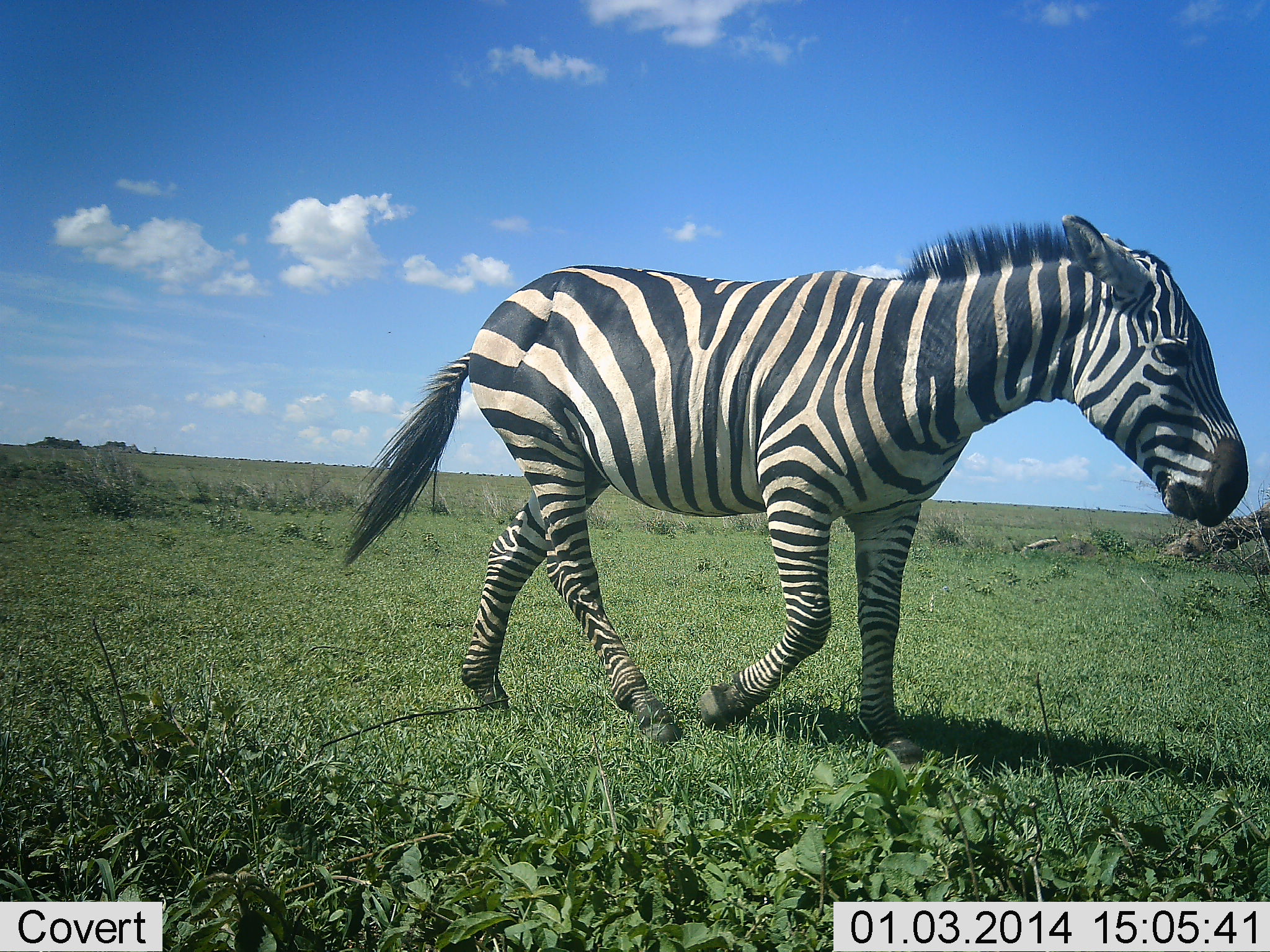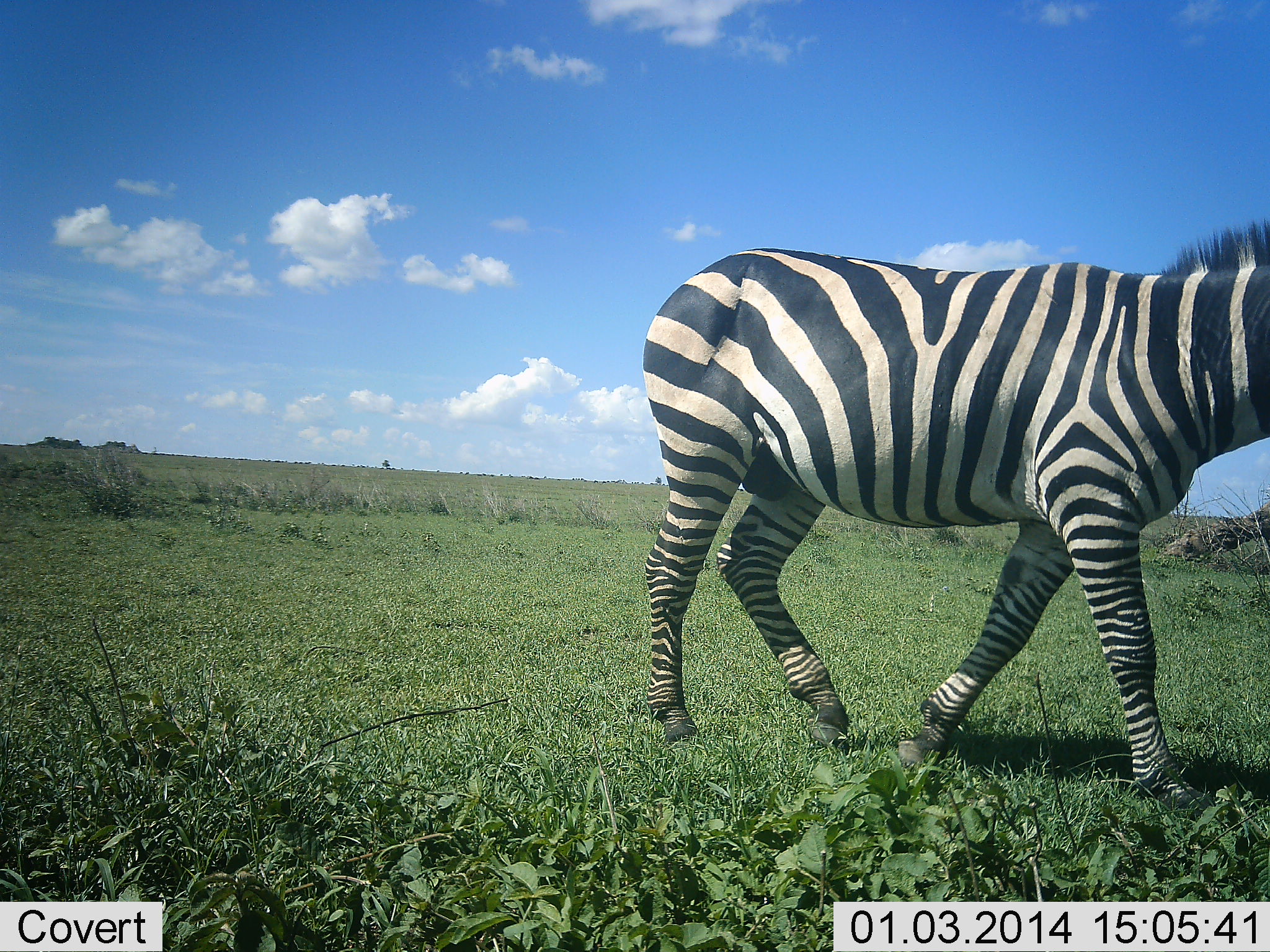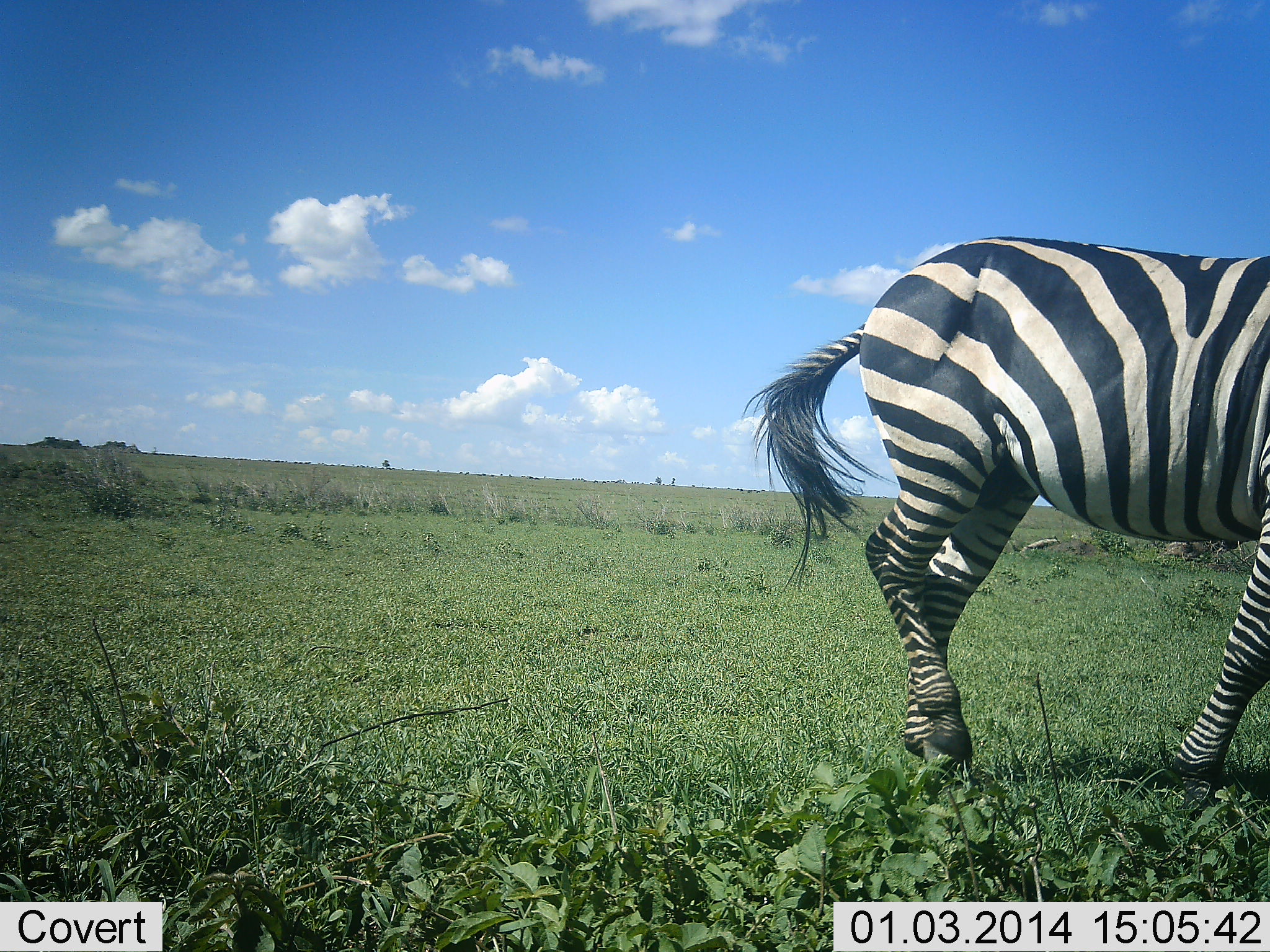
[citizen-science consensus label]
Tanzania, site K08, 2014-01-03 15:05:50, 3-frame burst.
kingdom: Animalia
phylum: Chordata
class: Mammalia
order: Perissodactyla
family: Equidae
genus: Equus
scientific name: Equus quagga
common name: plains zebra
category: zebra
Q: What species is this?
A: Zebra (plains zebra) (Equus quagga).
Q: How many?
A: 1.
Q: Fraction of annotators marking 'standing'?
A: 0%.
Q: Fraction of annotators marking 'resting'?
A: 0%.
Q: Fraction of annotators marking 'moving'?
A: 100%.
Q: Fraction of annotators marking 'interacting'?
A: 0%.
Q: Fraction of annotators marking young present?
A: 0%.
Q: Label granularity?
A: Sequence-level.